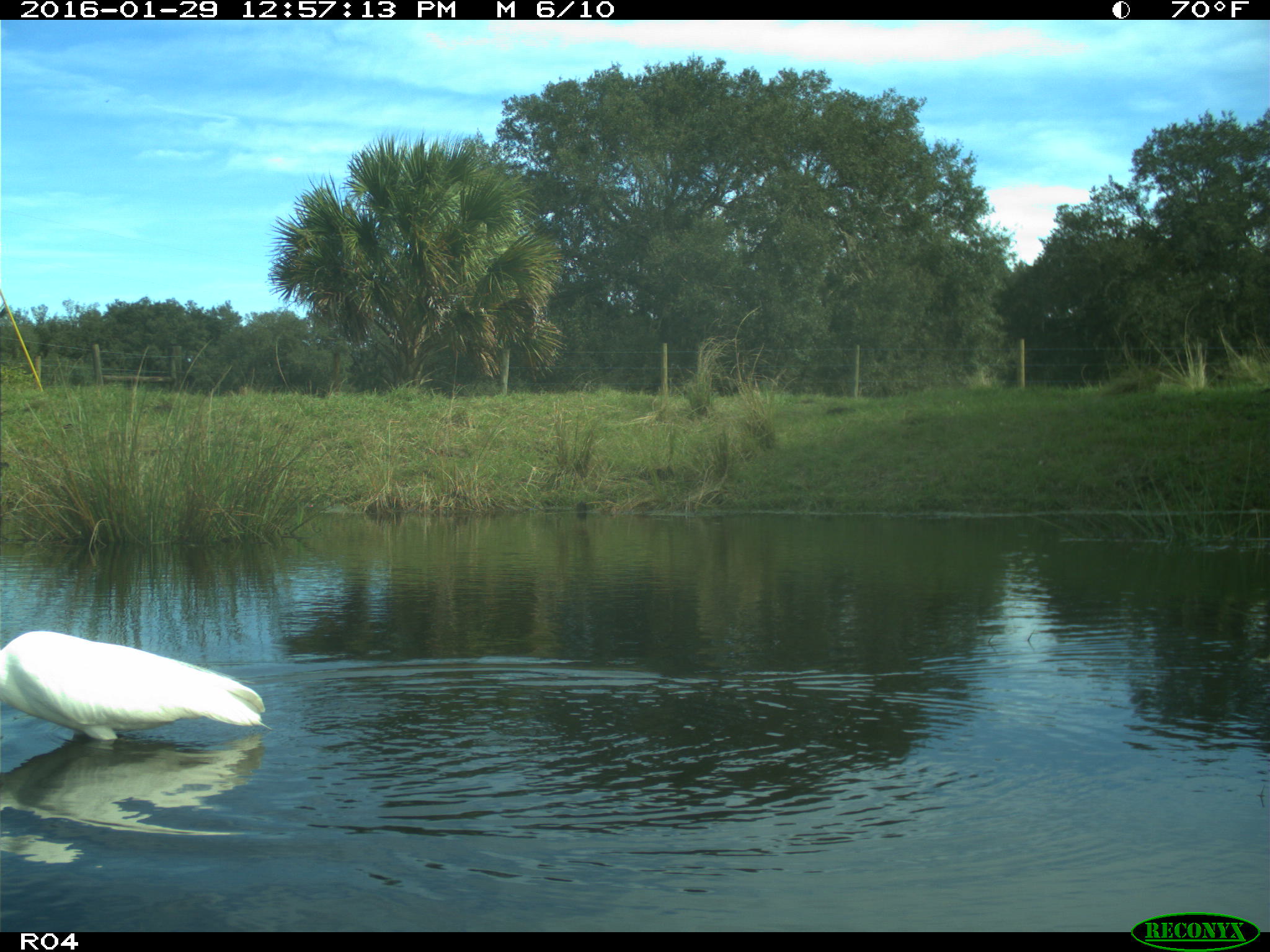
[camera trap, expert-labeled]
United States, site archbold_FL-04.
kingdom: Animalia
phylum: Chordata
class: Aves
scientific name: Aves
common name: birds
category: unidentified bird